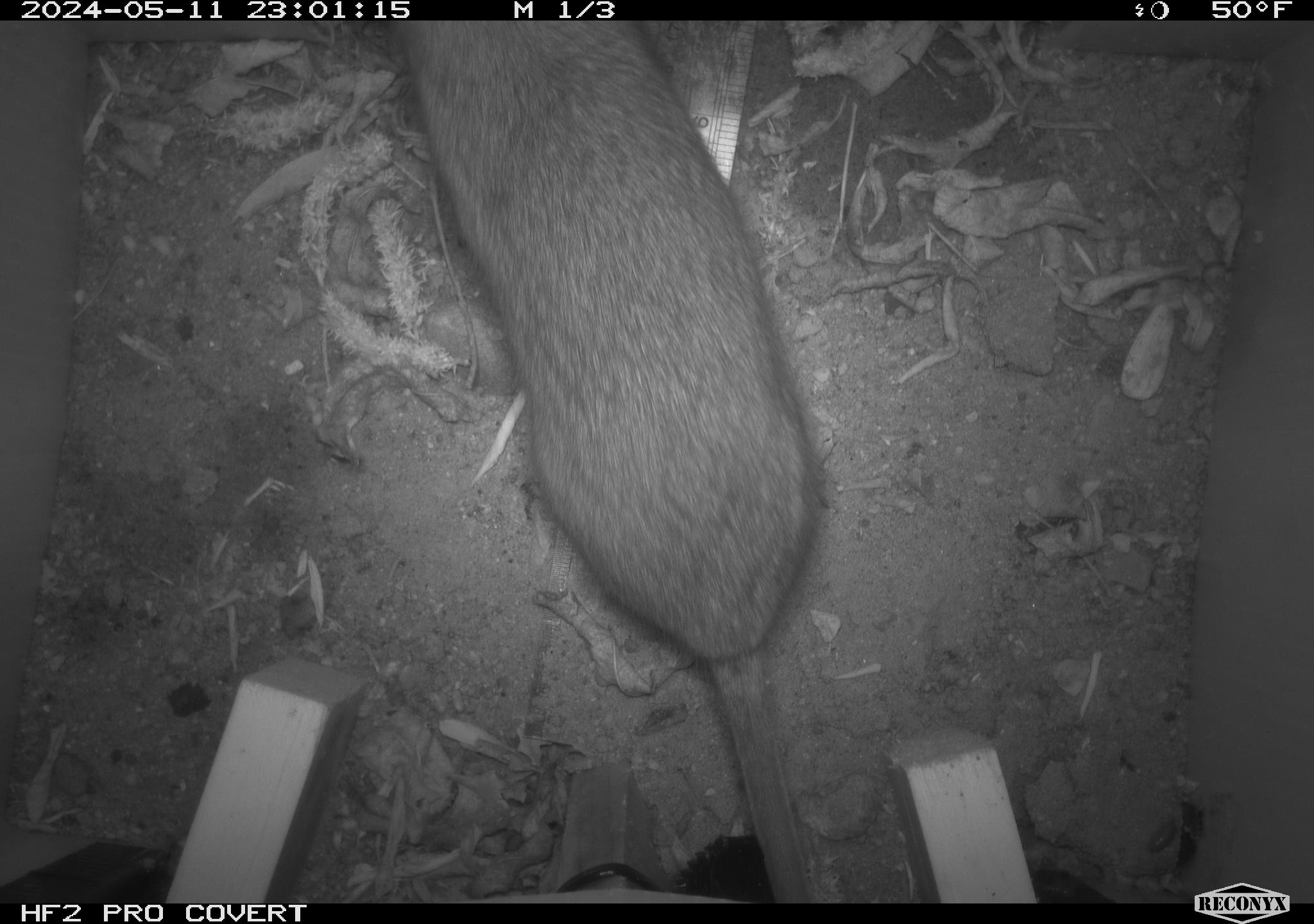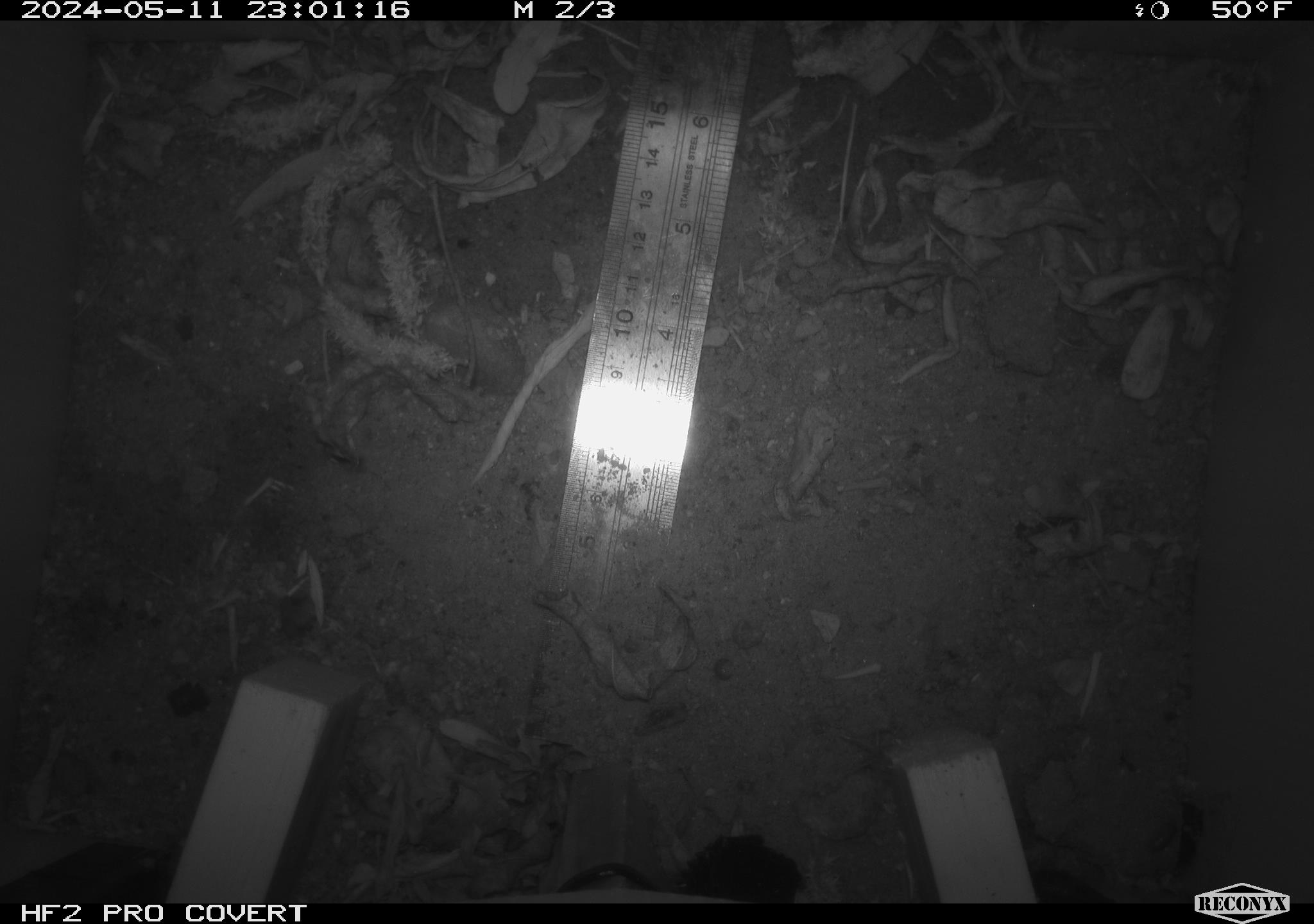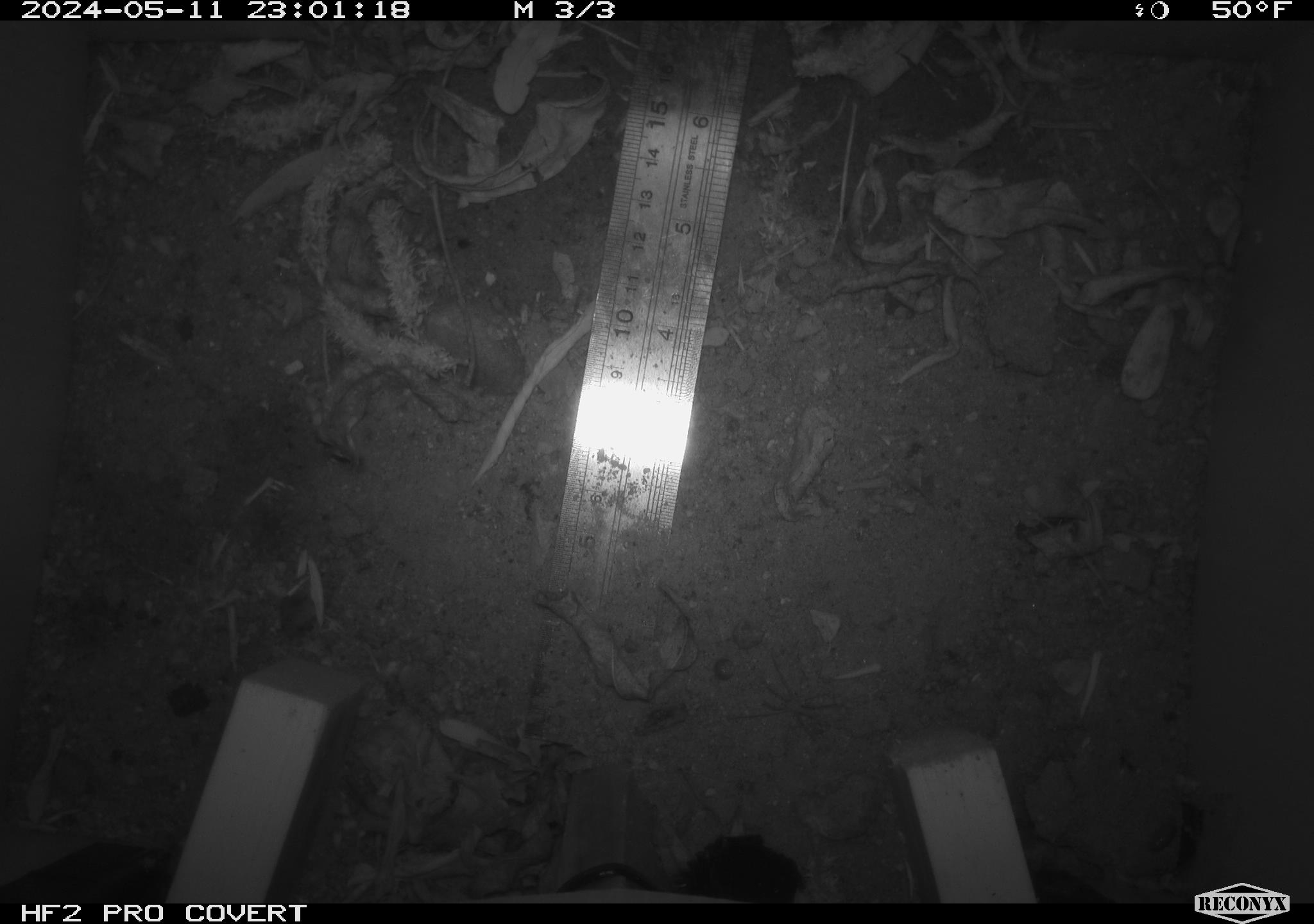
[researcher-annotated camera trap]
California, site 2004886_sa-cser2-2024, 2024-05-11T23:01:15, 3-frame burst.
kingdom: Animalia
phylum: Chordata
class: Mammalia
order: Rodentia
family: Muridae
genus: Rattus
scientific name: Rattus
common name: rat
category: rattus species